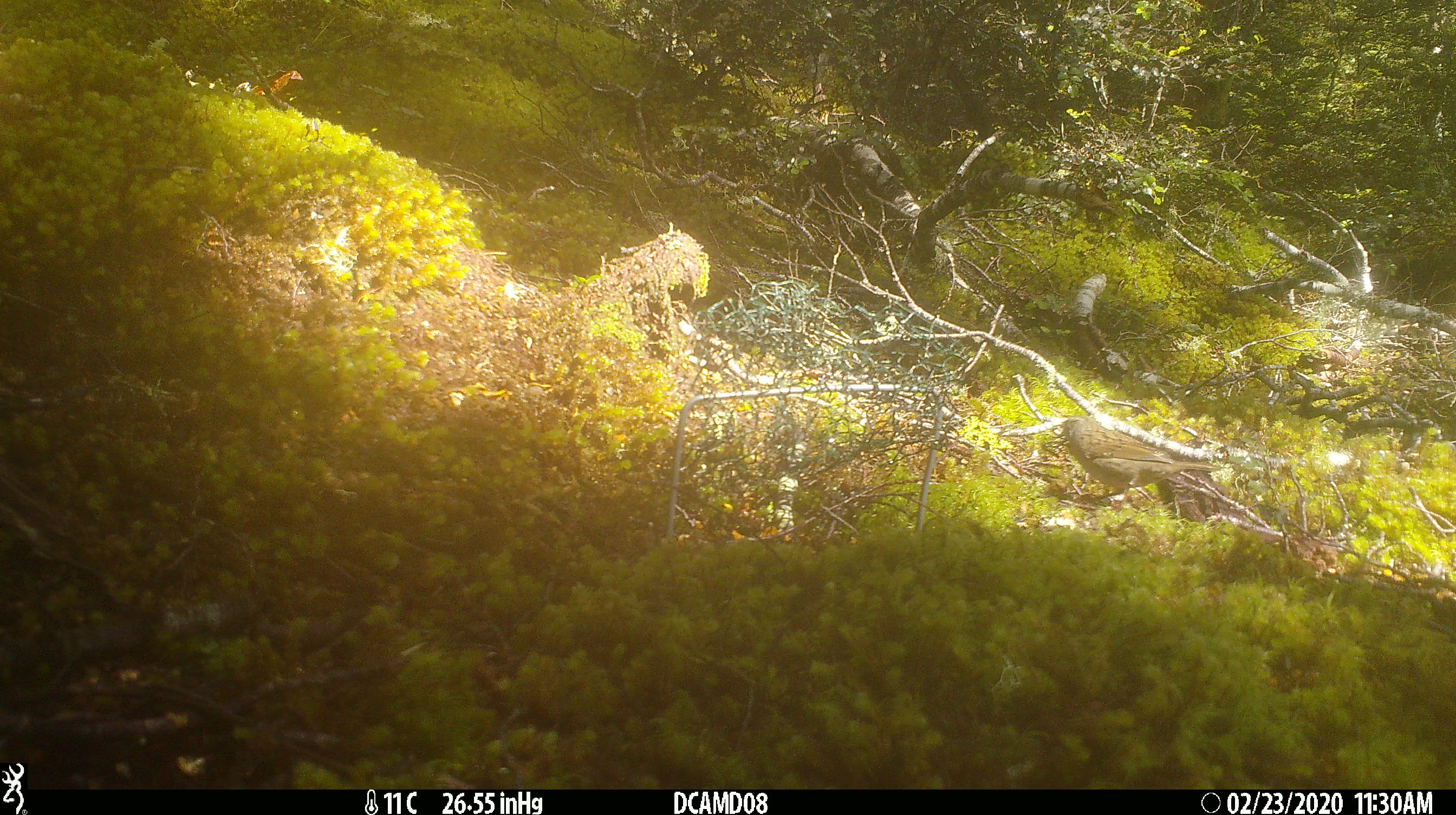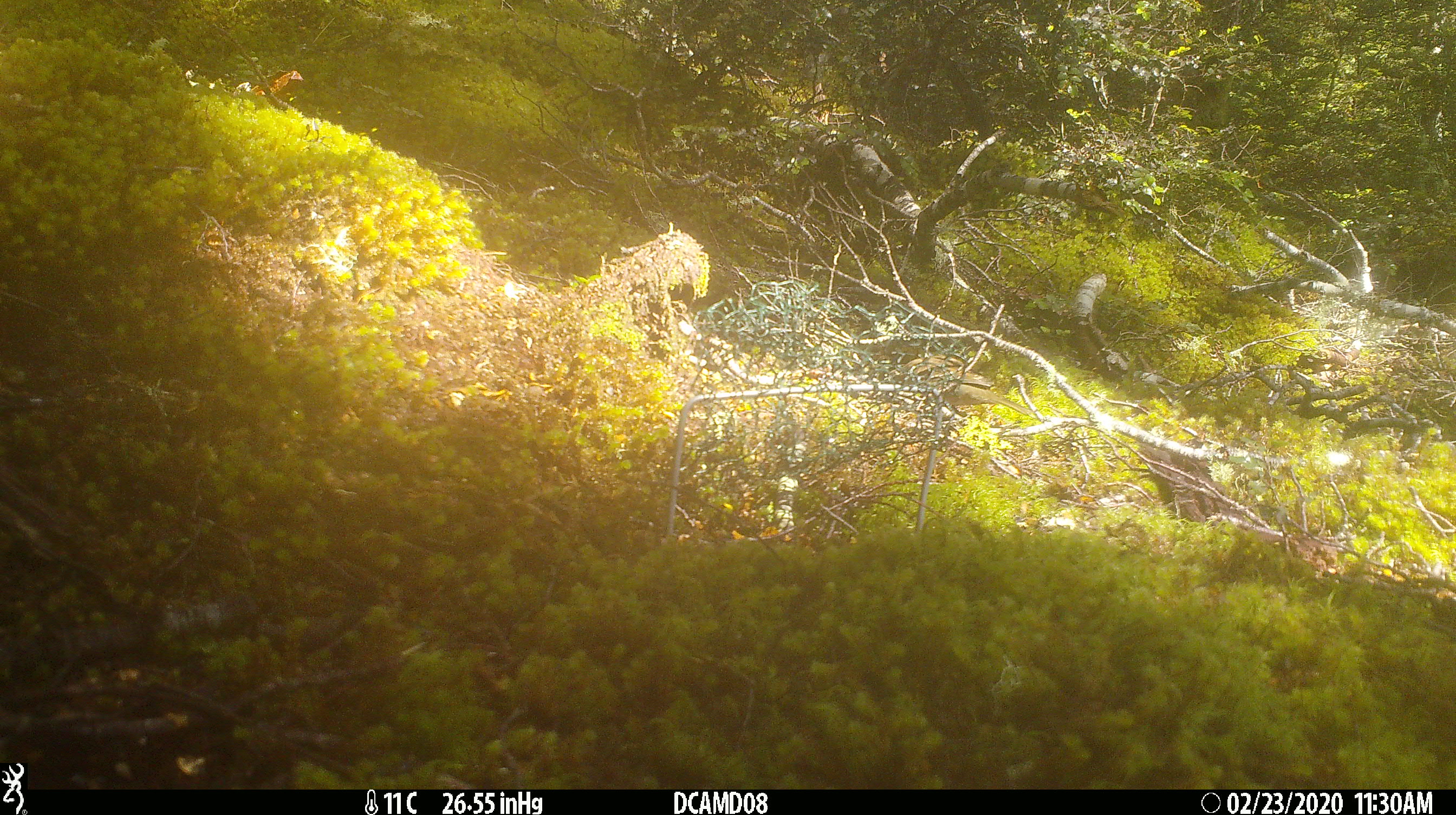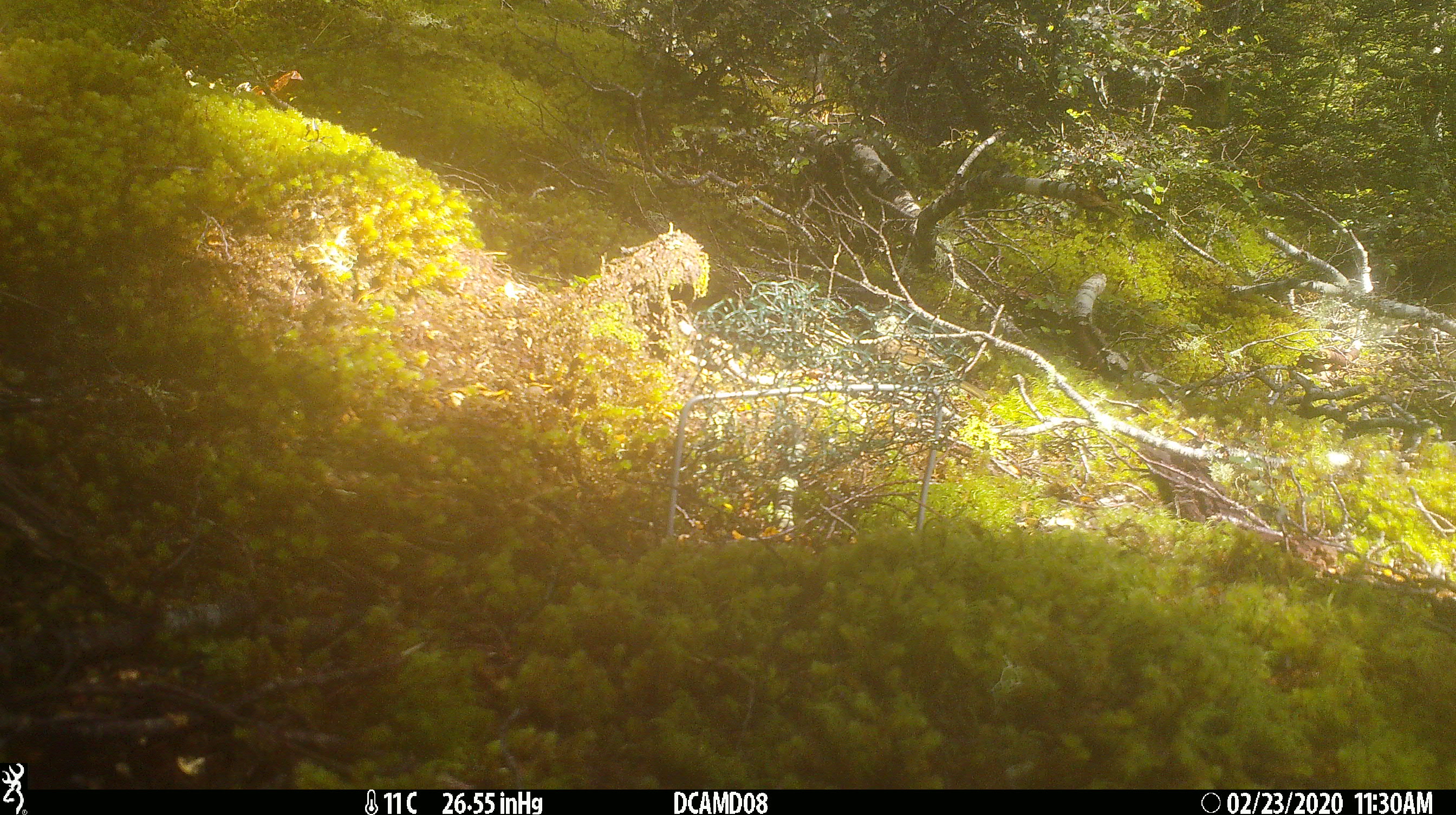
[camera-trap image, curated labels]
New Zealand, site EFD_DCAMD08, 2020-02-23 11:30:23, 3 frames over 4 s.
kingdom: Animalia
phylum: Chordata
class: Aves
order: Passeriformes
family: Prunellidae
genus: Prunella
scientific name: Prunella modularis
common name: dunnock